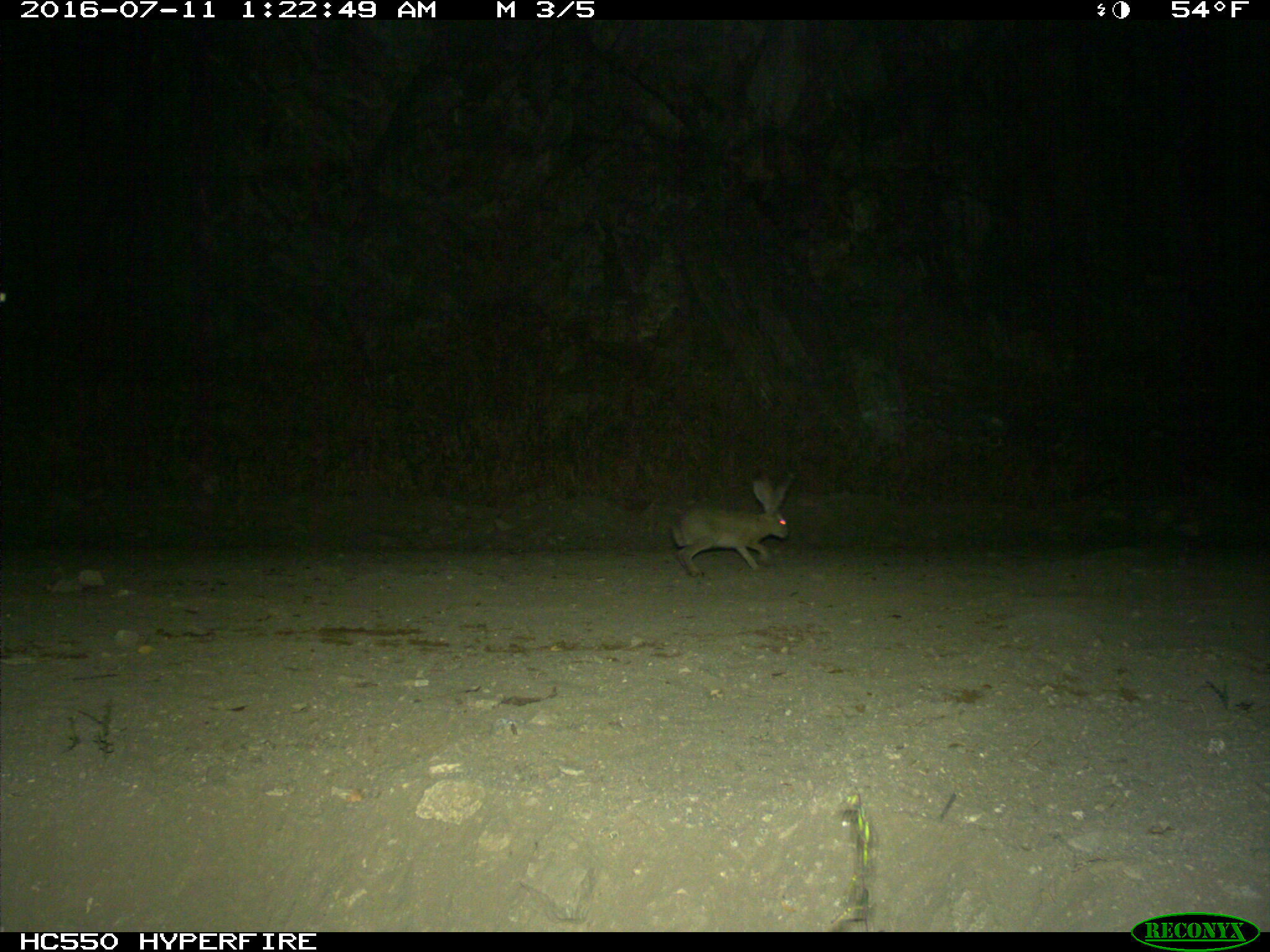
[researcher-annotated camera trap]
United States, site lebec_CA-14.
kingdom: Animalia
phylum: Chordata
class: Mammalia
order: Lagomorpha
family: Leporidae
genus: Lepus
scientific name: Lepus californicus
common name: black-tailed jackrabbit